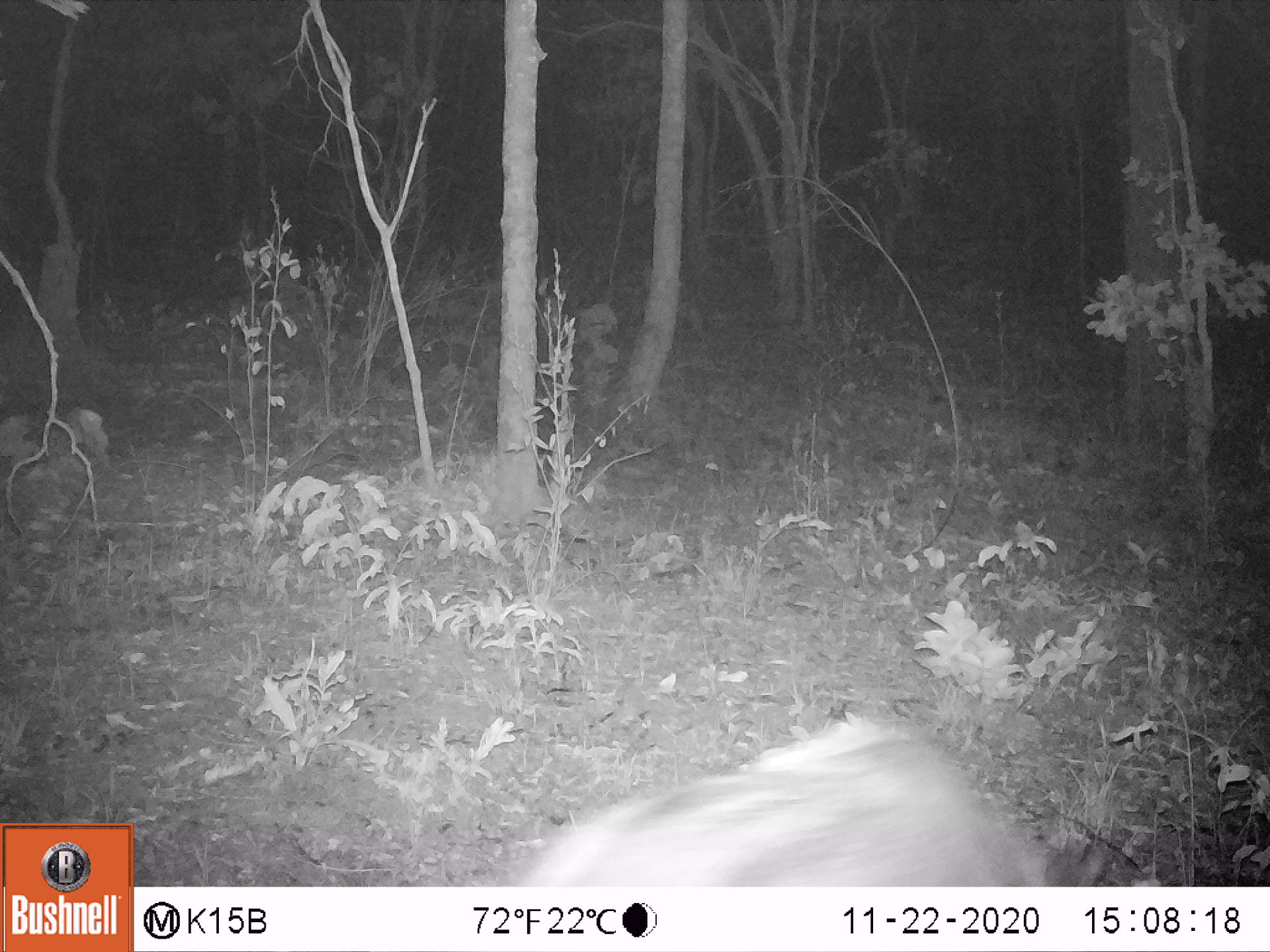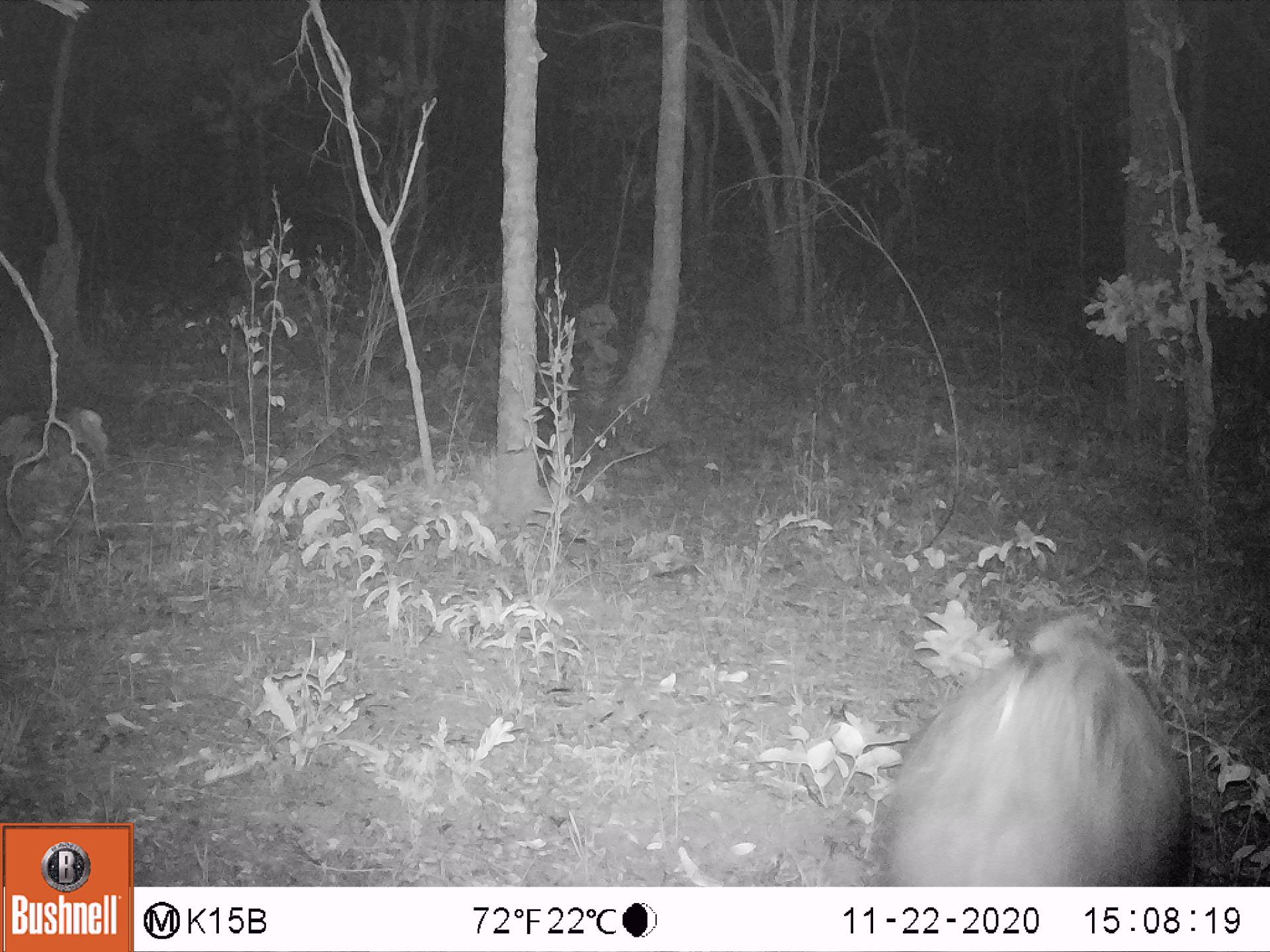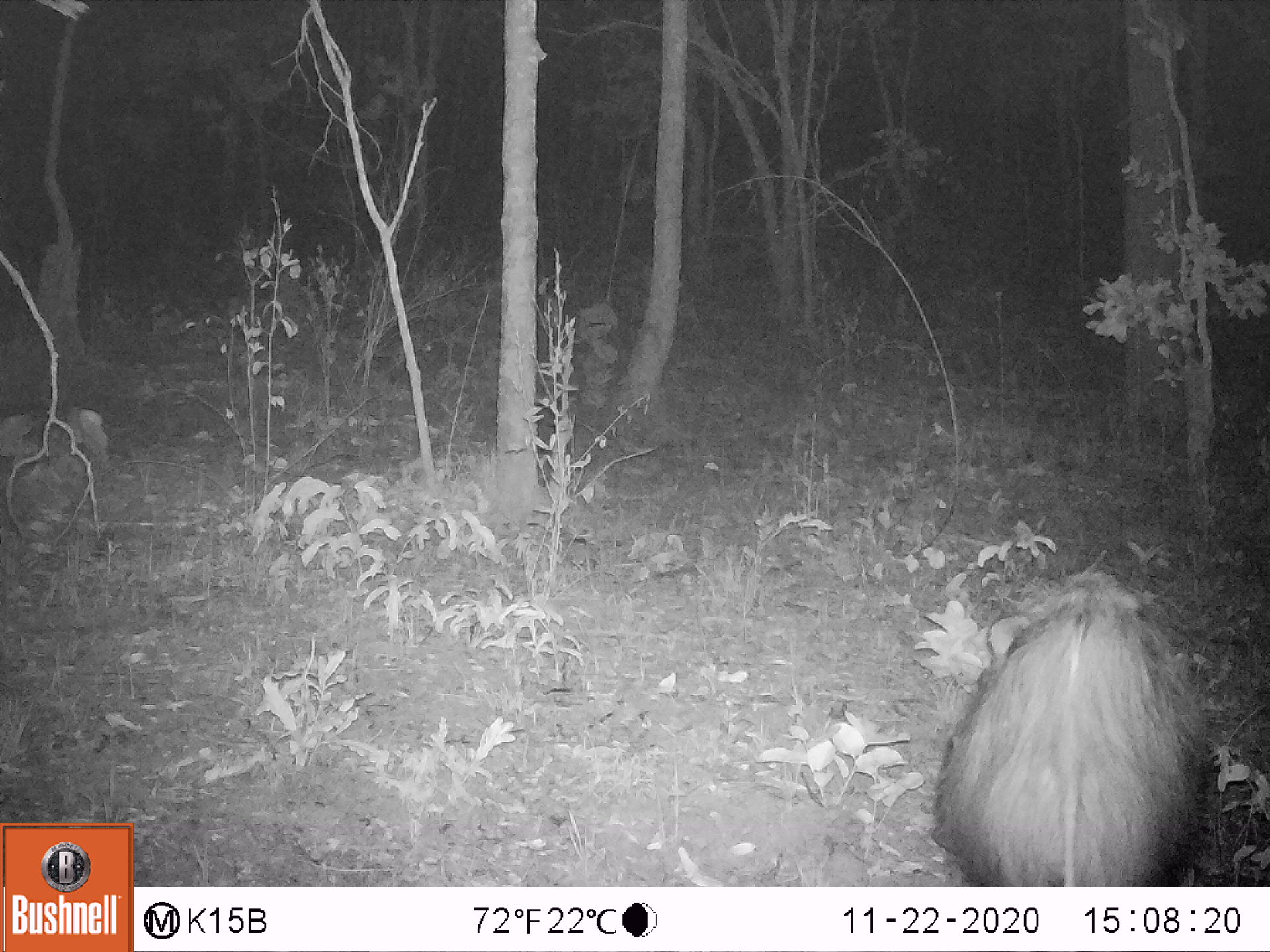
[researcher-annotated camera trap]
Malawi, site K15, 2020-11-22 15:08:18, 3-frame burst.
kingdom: Animalia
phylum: Chordata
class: Mammalia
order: Artiodactyla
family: Suidae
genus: Potamochoerus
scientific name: Potamochoerus larvatus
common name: bushpig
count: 1